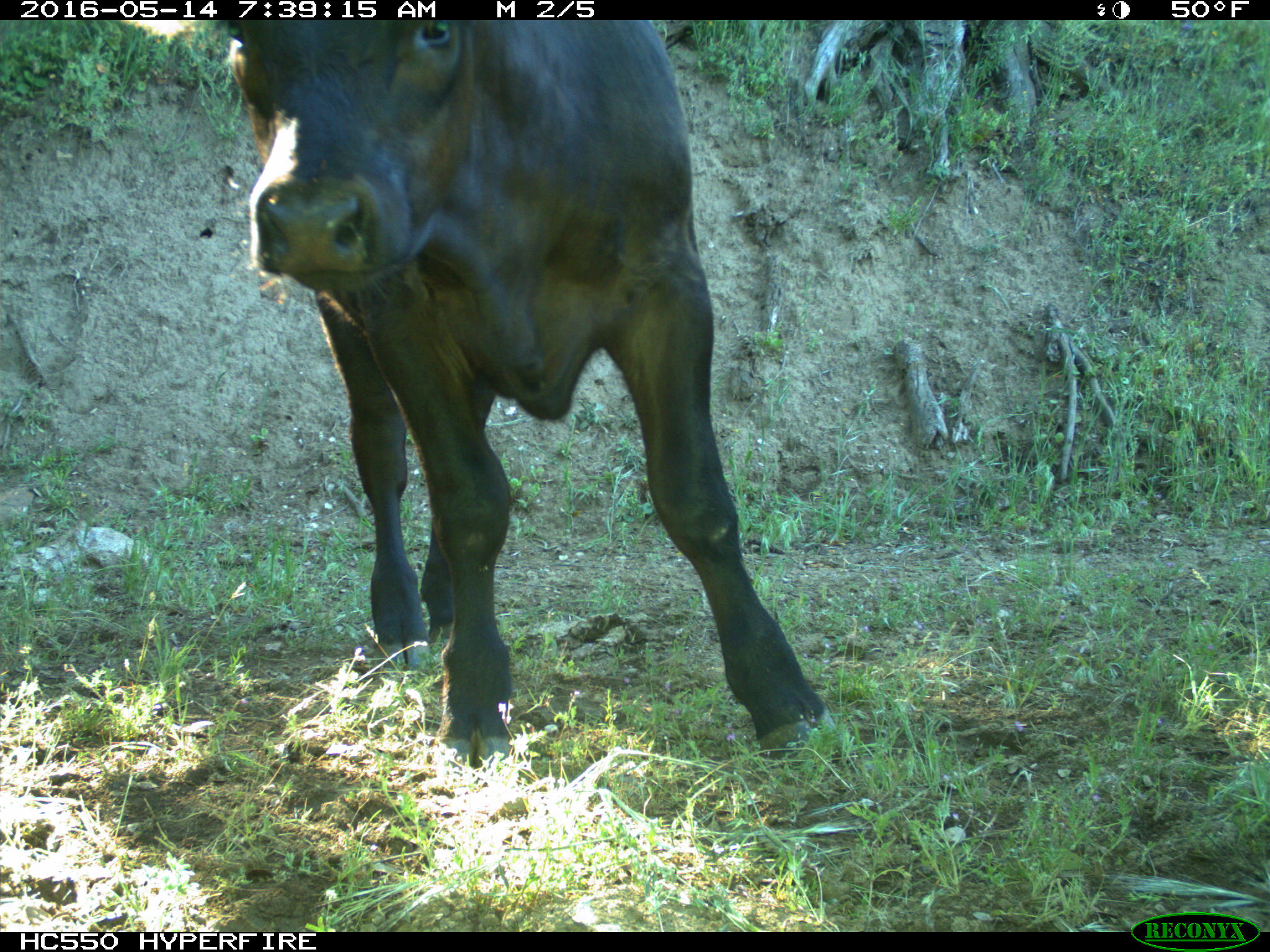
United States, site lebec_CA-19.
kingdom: Animalia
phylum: Chordata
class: Mammalia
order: Artiodactyla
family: Bovidae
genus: Bos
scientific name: Bos taurus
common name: domestic cow